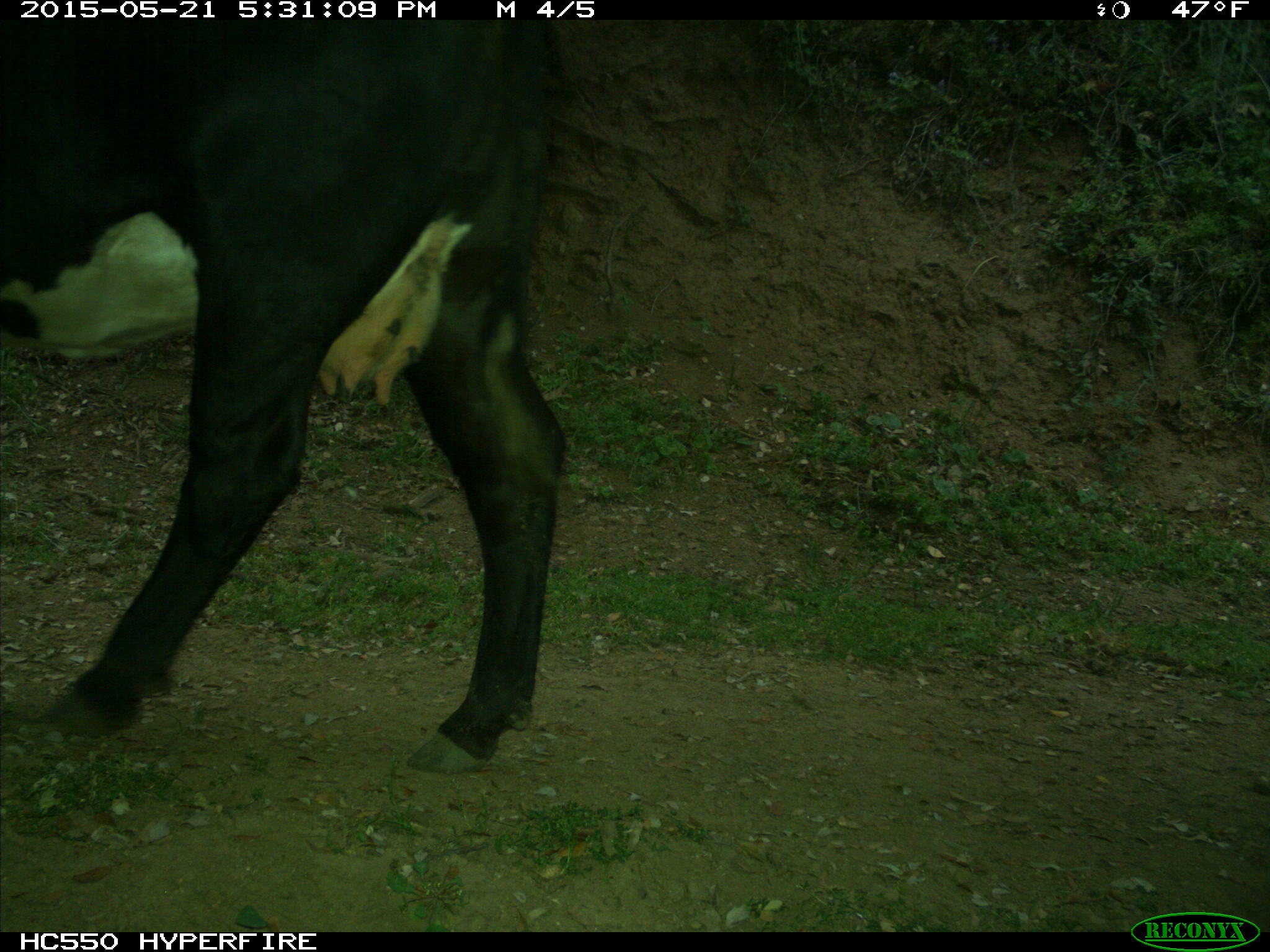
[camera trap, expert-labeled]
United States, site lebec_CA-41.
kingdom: Animalia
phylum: Chordata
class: Mammalia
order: Artiodactyla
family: Bovidae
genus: Bos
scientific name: Bos taurus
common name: domestic cow